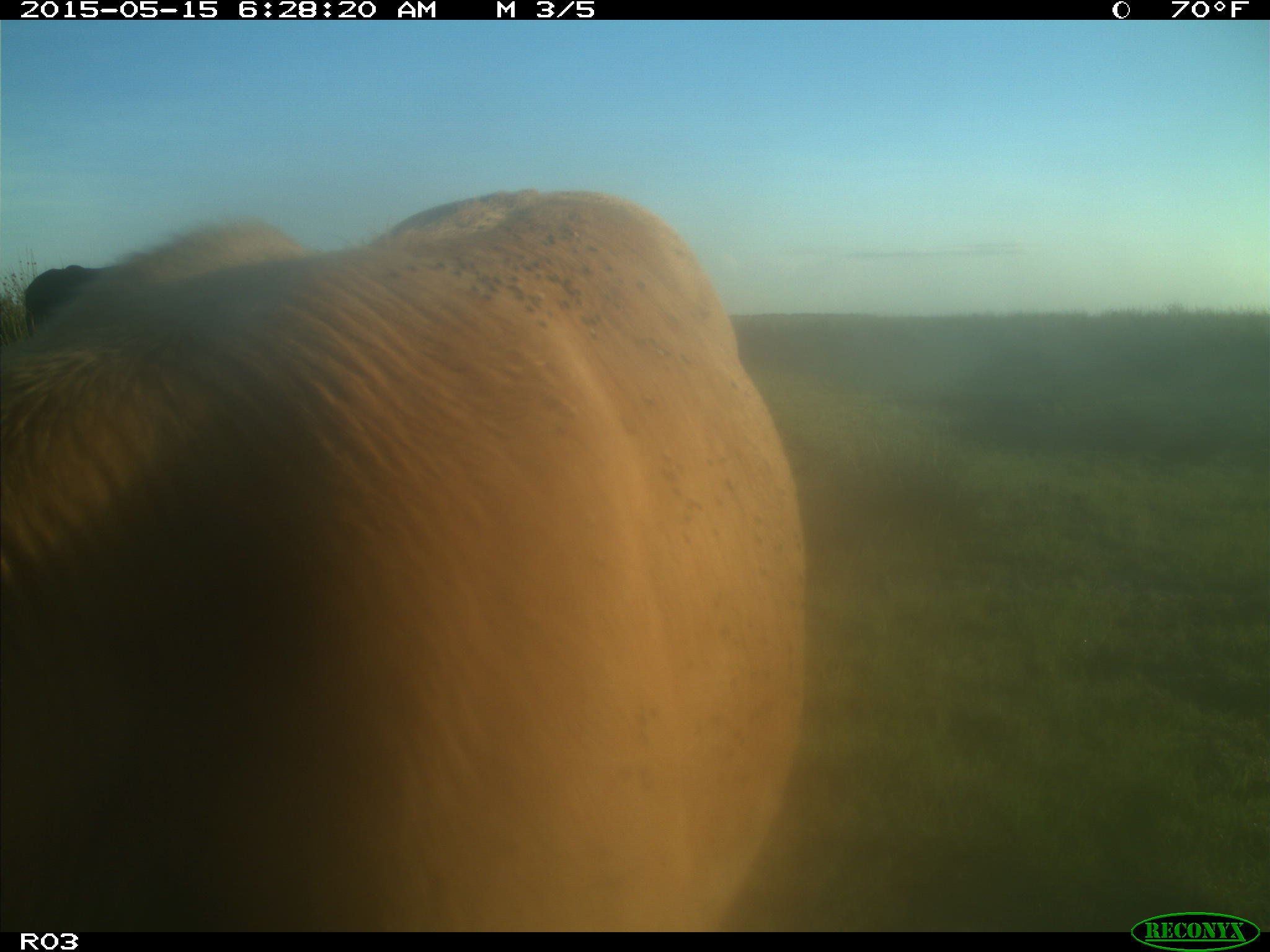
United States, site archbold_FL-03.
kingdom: Animalia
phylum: Chordata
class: Mammalia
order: Artiodactyla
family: Bovidae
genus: Bos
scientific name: Bos taurus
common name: domestic cow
Bos taurus (domestic cow).